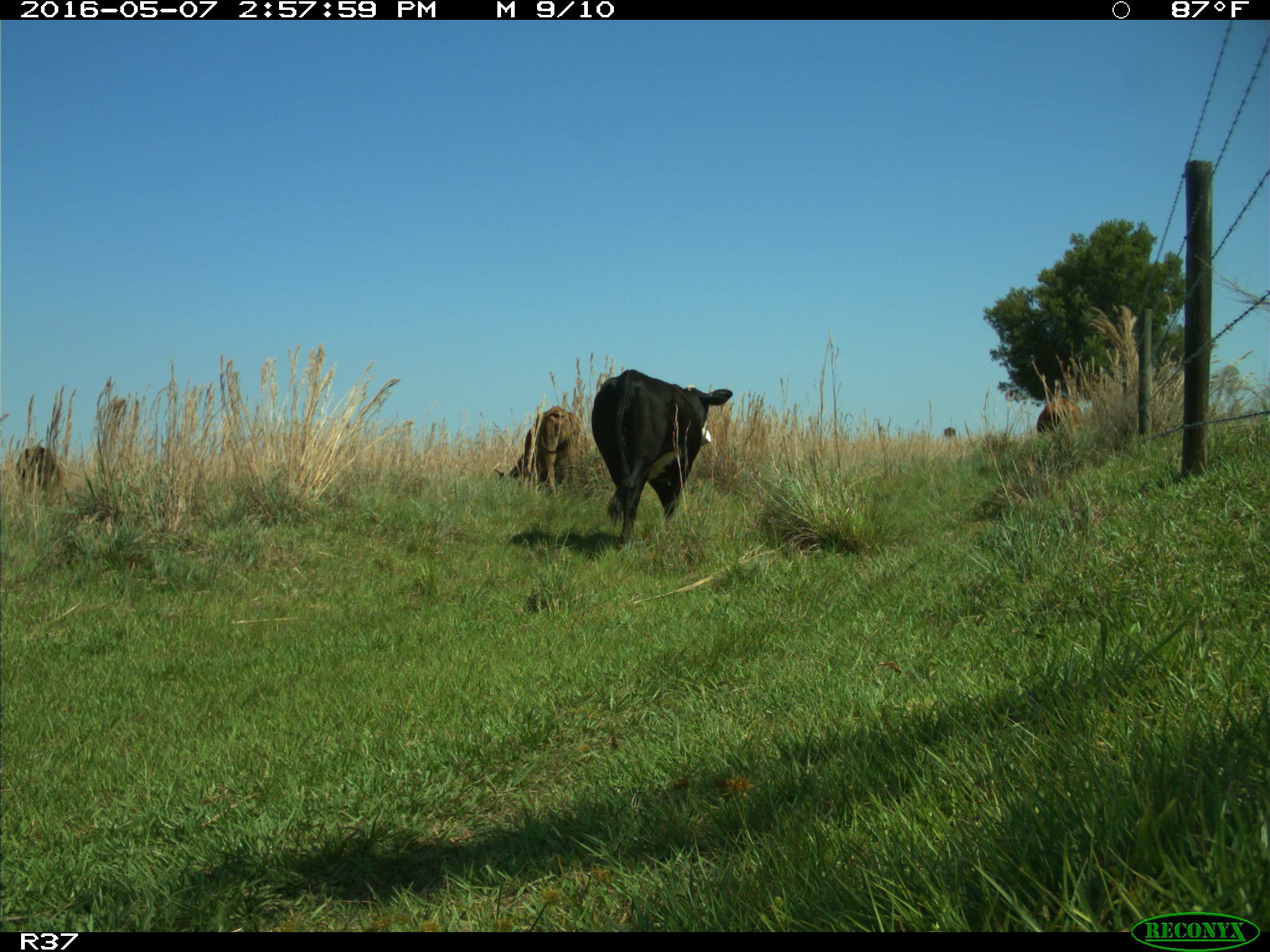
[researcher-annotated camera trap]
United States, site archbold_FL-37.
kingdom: Animalia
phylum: Chordata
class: Mammalia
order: Artiodactyla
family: Bovidae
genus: Bos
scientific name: Bos taurus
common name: domestic cow